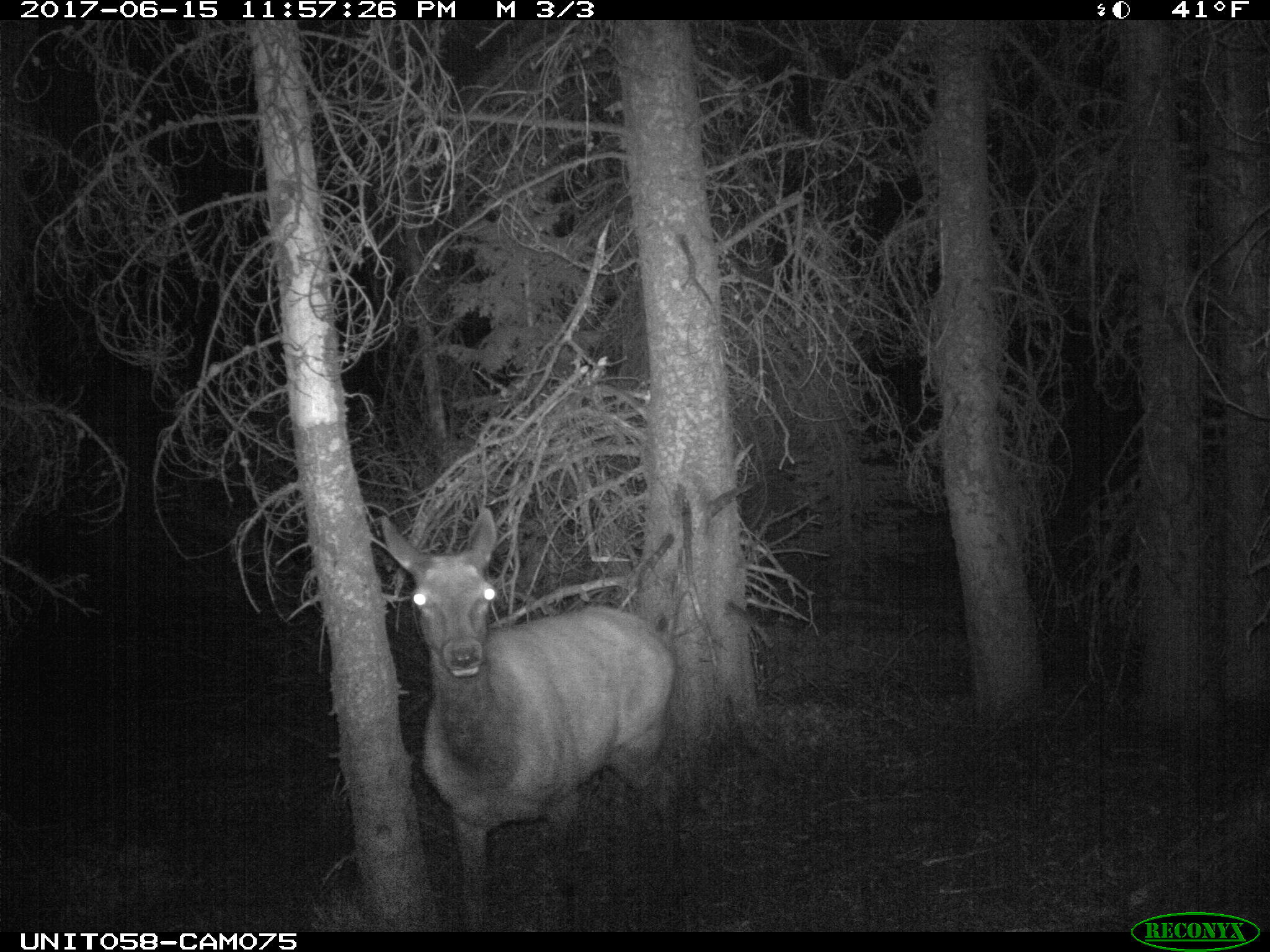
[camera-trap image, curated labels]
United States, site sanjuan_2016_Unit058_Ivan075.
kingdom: Animalia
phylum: Chordata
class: Mammalia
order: Artiodactyla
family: Cervidae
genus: Cervus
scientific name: Cervus elaphus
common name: red deer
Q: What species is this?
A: Cervus elaphus (red deer).